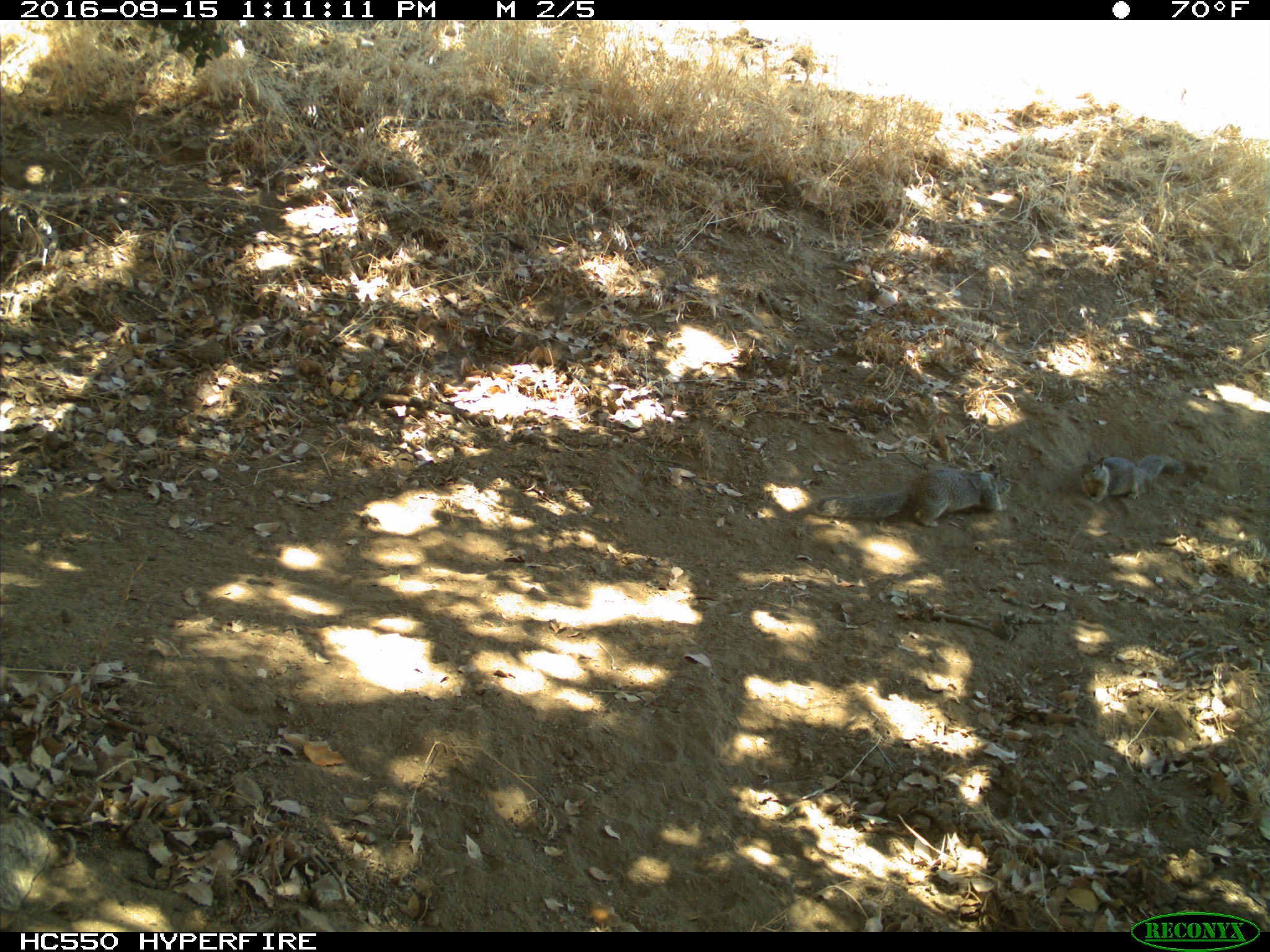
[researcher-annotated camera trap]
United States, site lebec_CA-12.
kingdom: Animalia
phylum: Chordata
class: Mammalia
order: Rodentia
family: Sciuridae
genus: Otospermophilus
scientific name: Otospermophilus beecheyi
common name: california ground squirrel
Otospermophilus beecheyi (california ground squirrel).